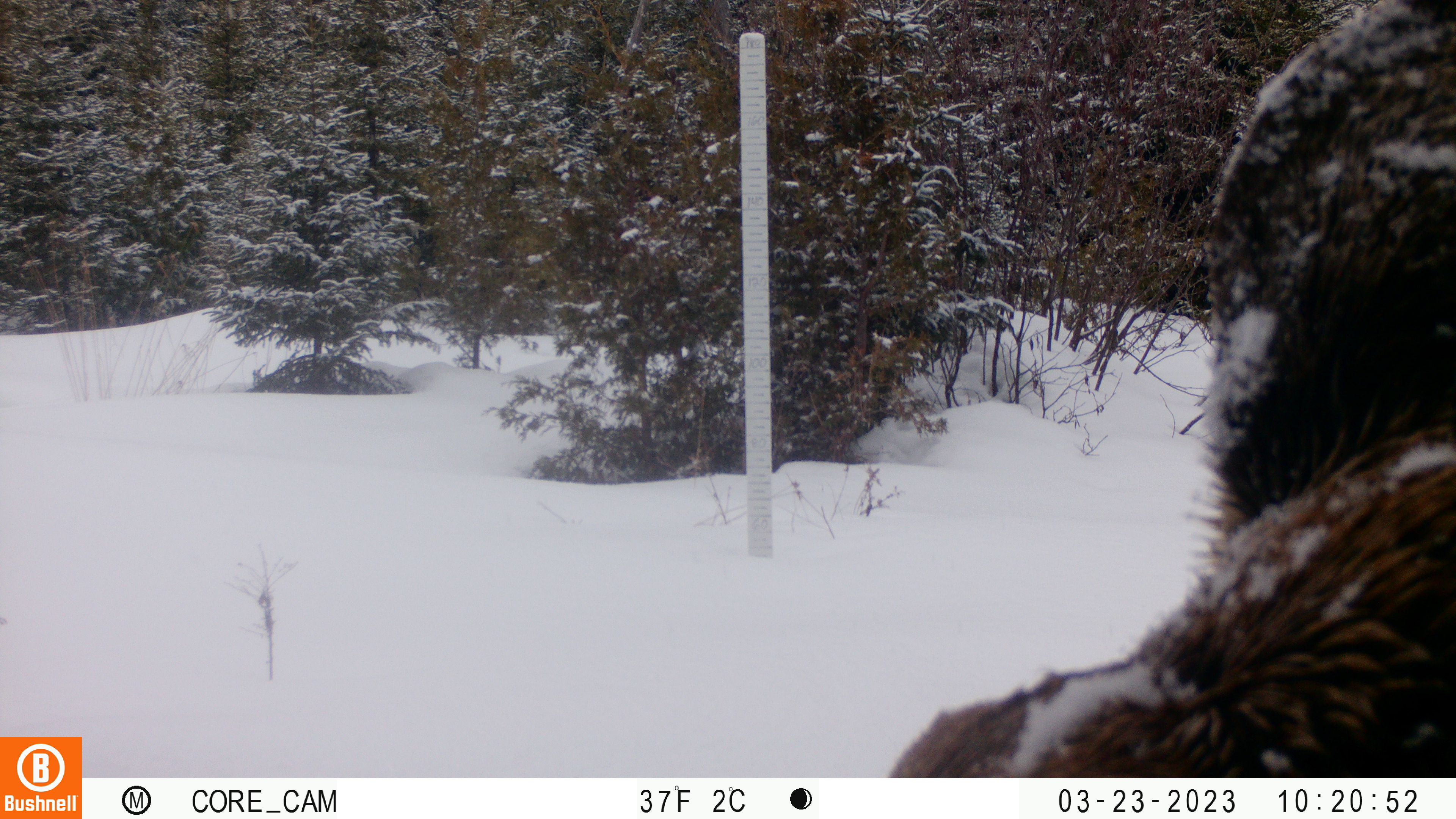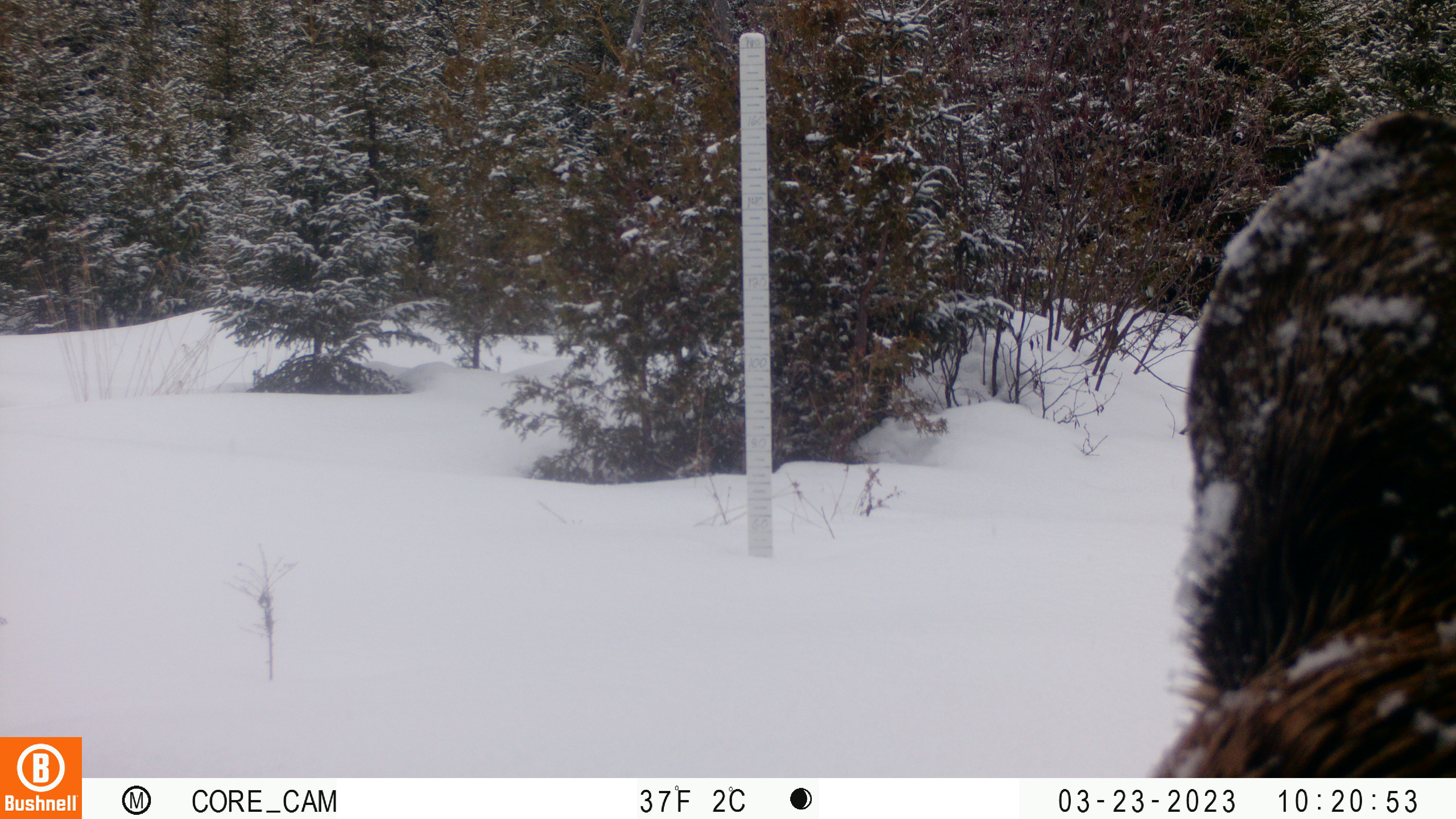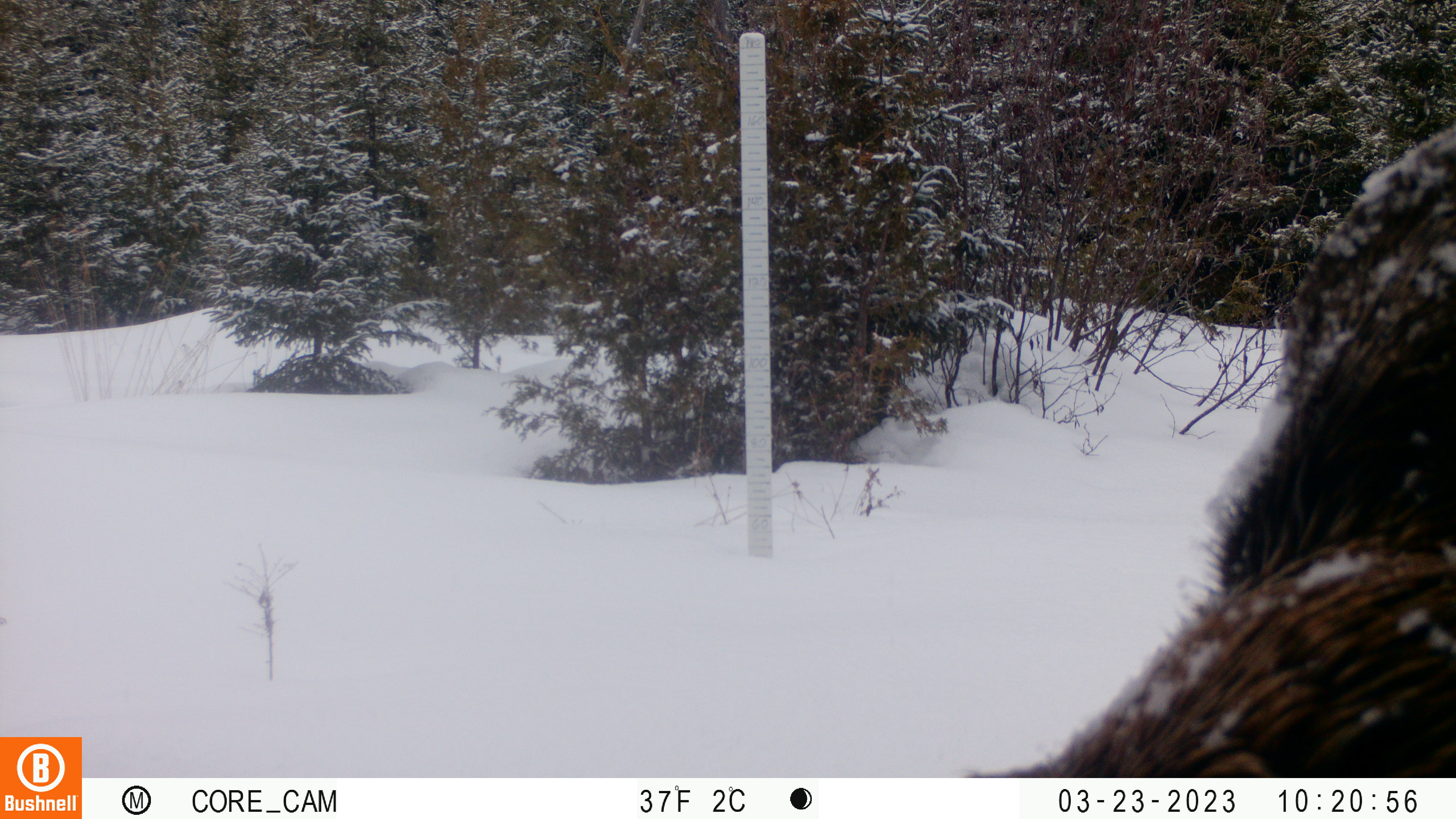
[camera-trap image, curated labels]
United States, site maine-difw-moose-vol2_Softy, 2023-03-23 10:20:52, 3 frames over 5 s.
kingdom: Animalia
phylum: Chordata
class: Mammalia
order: Artiodactyla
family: Cervidae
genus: Alces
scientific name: Alces alces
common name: moose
Moose (Alces alces).